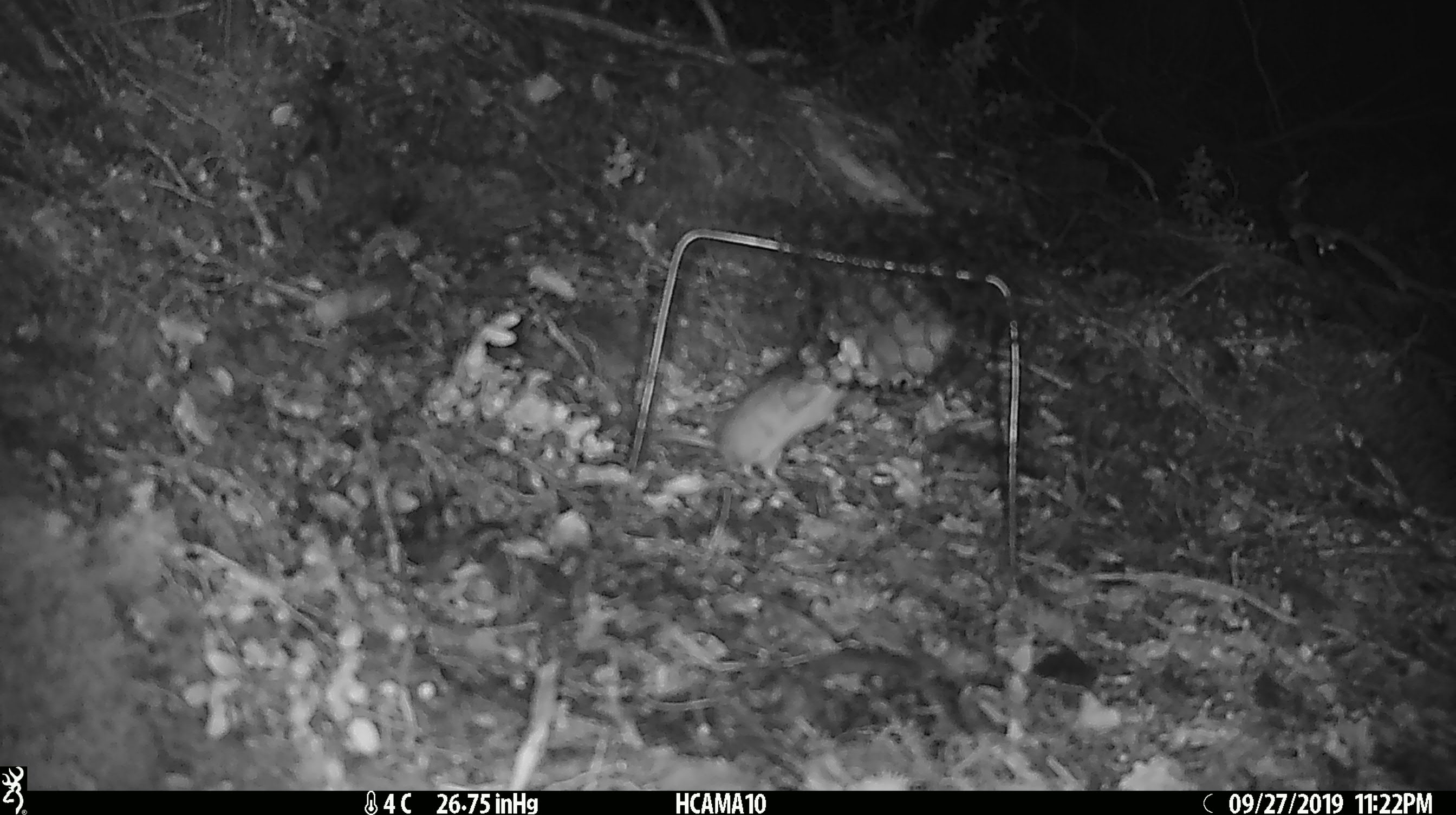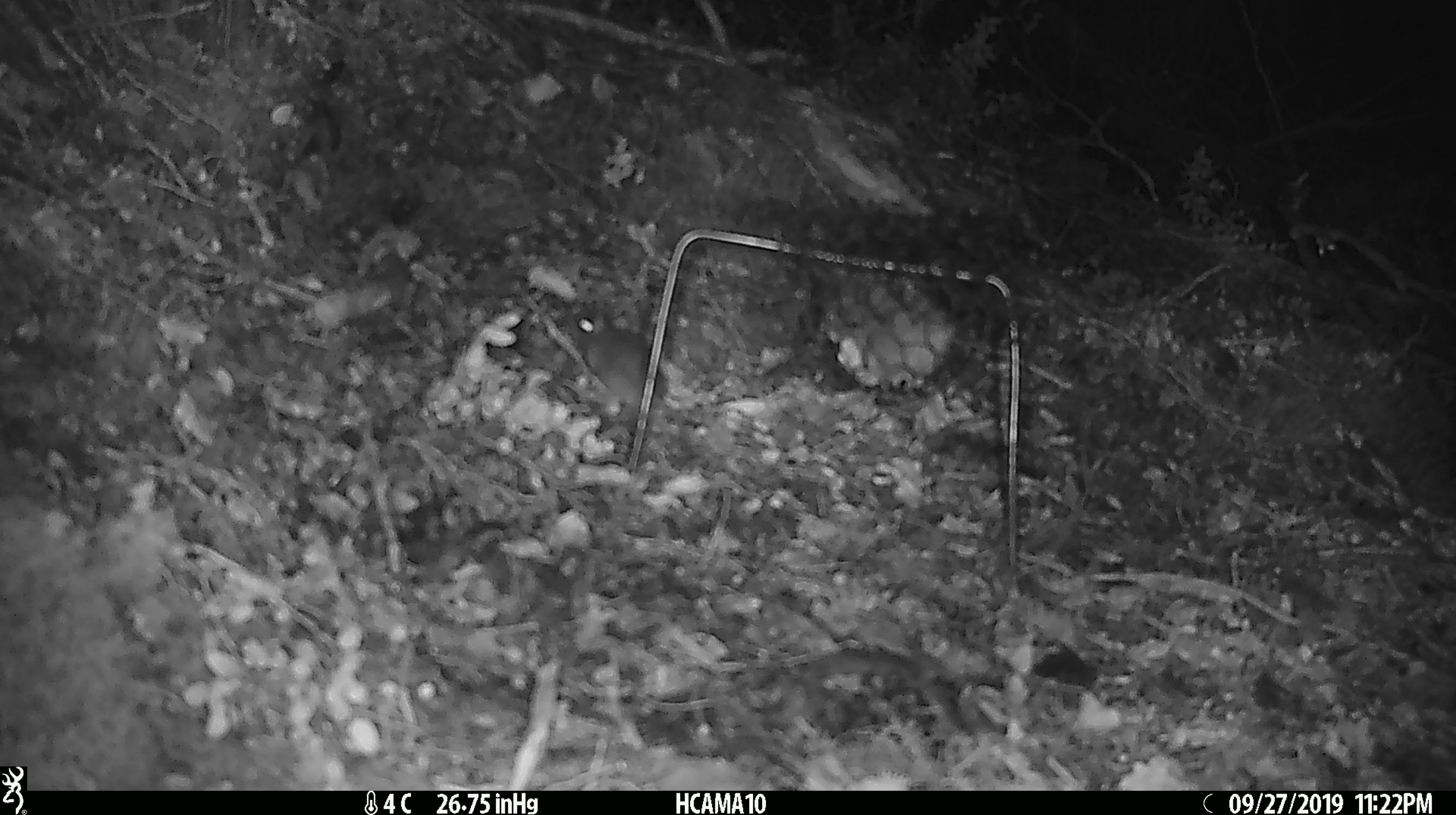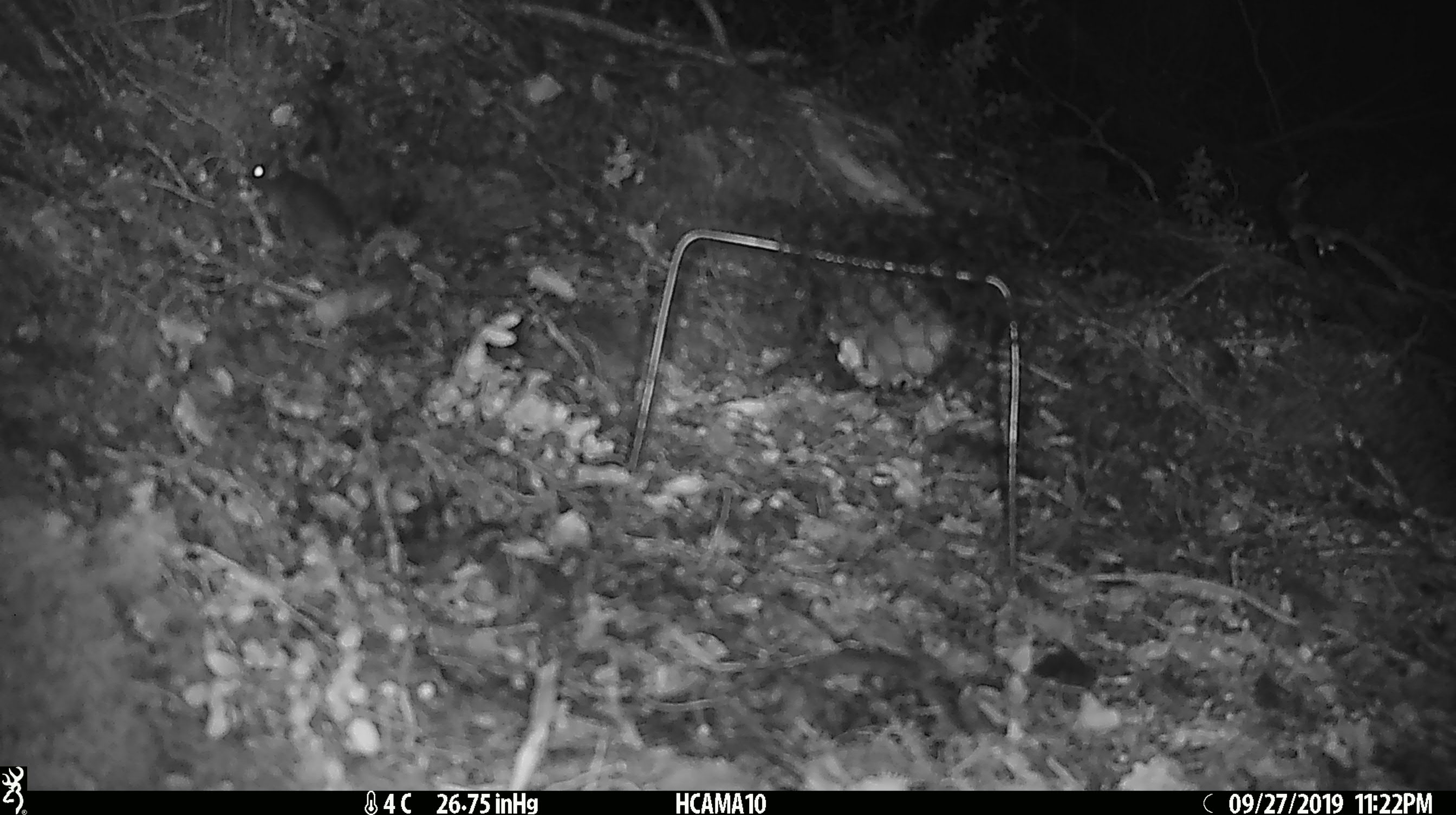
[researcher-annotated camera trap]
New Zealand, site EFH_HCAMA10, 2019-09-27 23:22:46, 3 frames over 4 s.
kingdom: Animalia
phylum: Chordata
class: Mammalia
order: Rodentia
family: Muridae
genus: Mus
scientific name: Mus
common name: mouse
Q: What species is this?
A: Mouse (Mus).